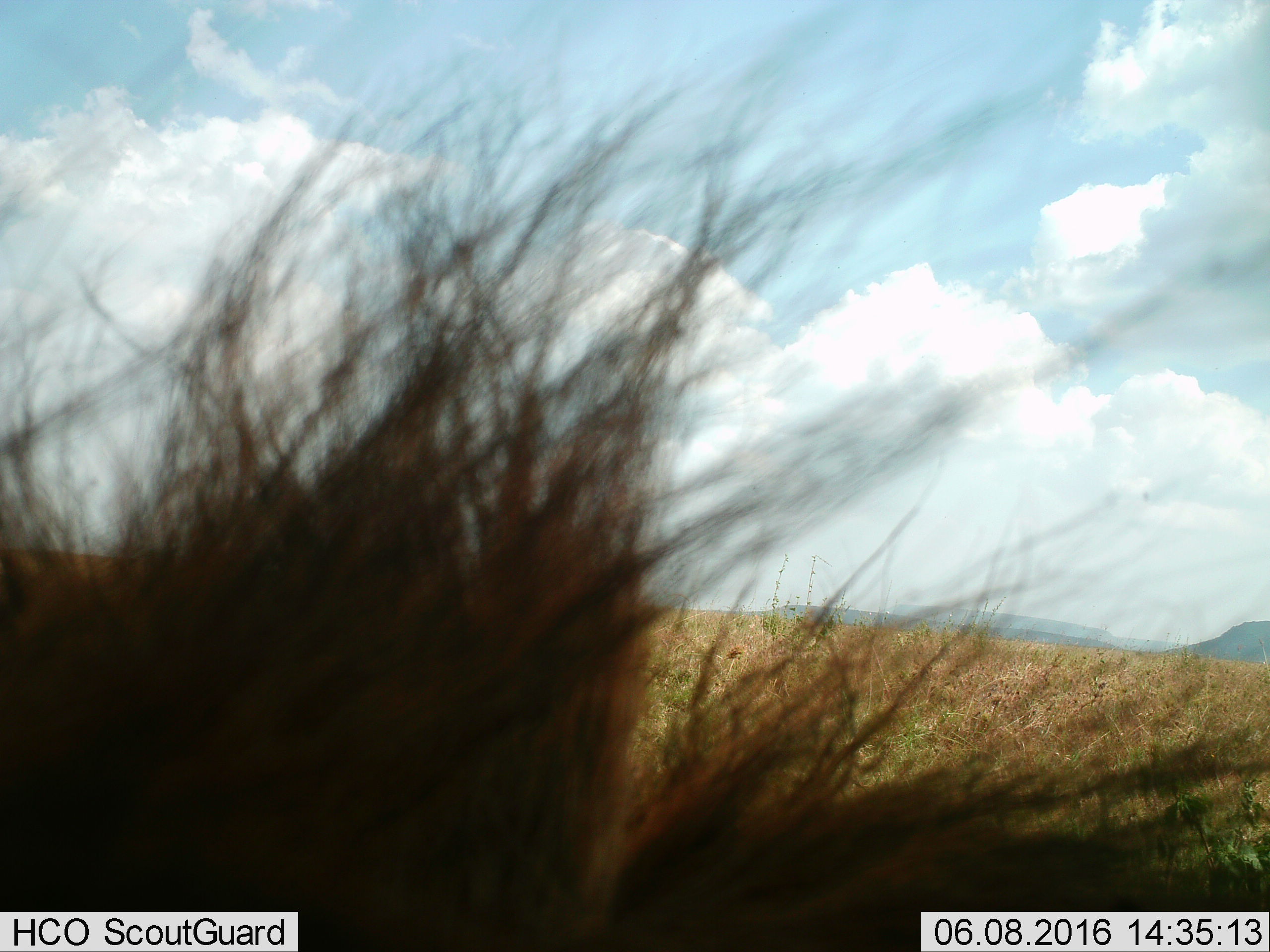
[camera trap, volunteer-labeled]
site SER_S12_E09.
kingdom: Animalia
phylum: Chordata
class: Mammalia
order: Carnivora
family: Felidae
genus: Panthera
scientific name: Panthera leo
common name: lion male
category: lionmale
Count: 1.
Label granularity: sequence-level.